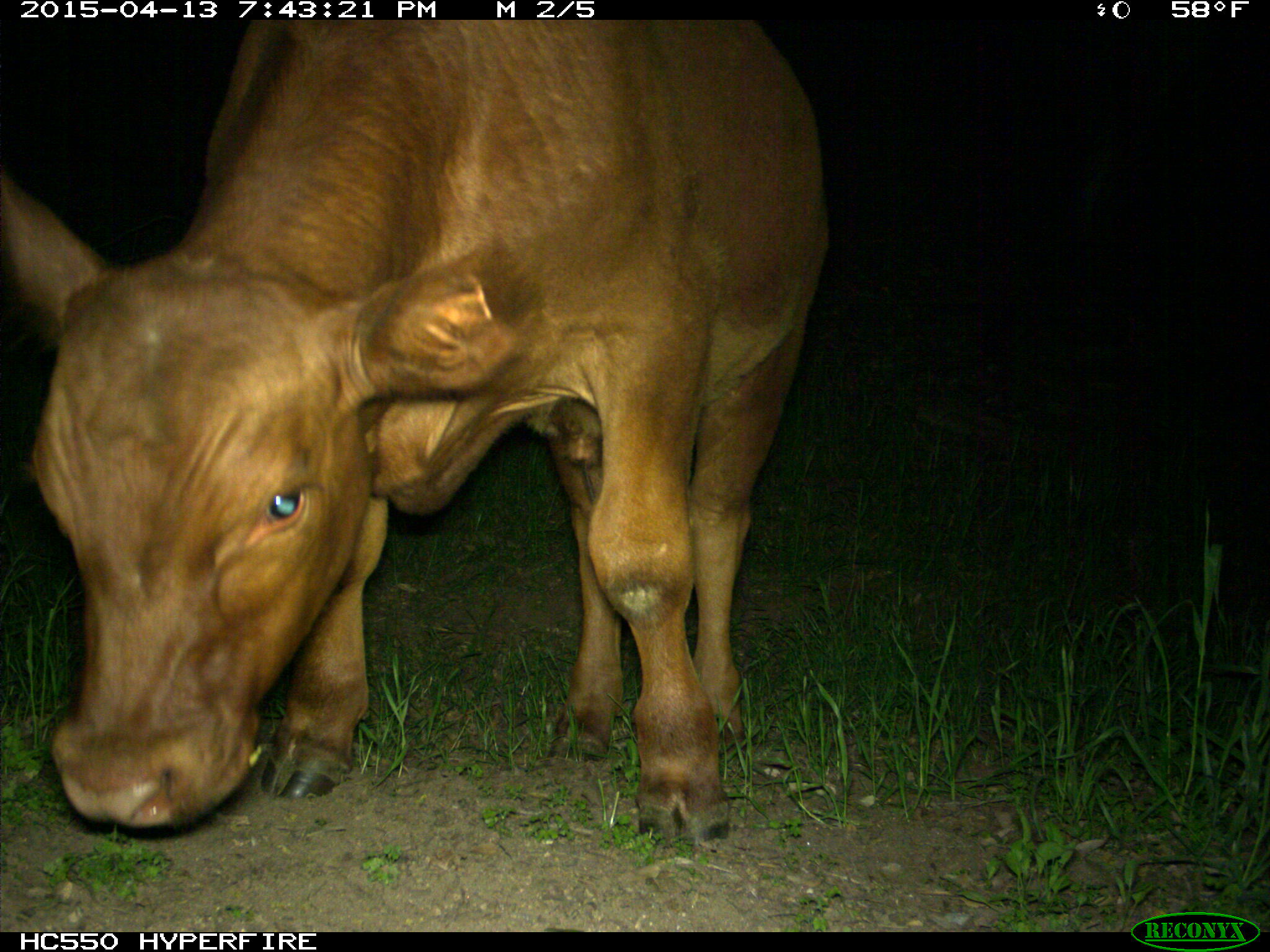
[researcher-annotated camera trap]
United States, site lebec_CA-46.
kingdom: Animalia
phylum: Chordata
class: Mammalia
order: Artiodactyla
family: Bovidae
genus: Bos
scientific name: Bos taurus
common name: domestic cow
Bos taurus (domestic cow).